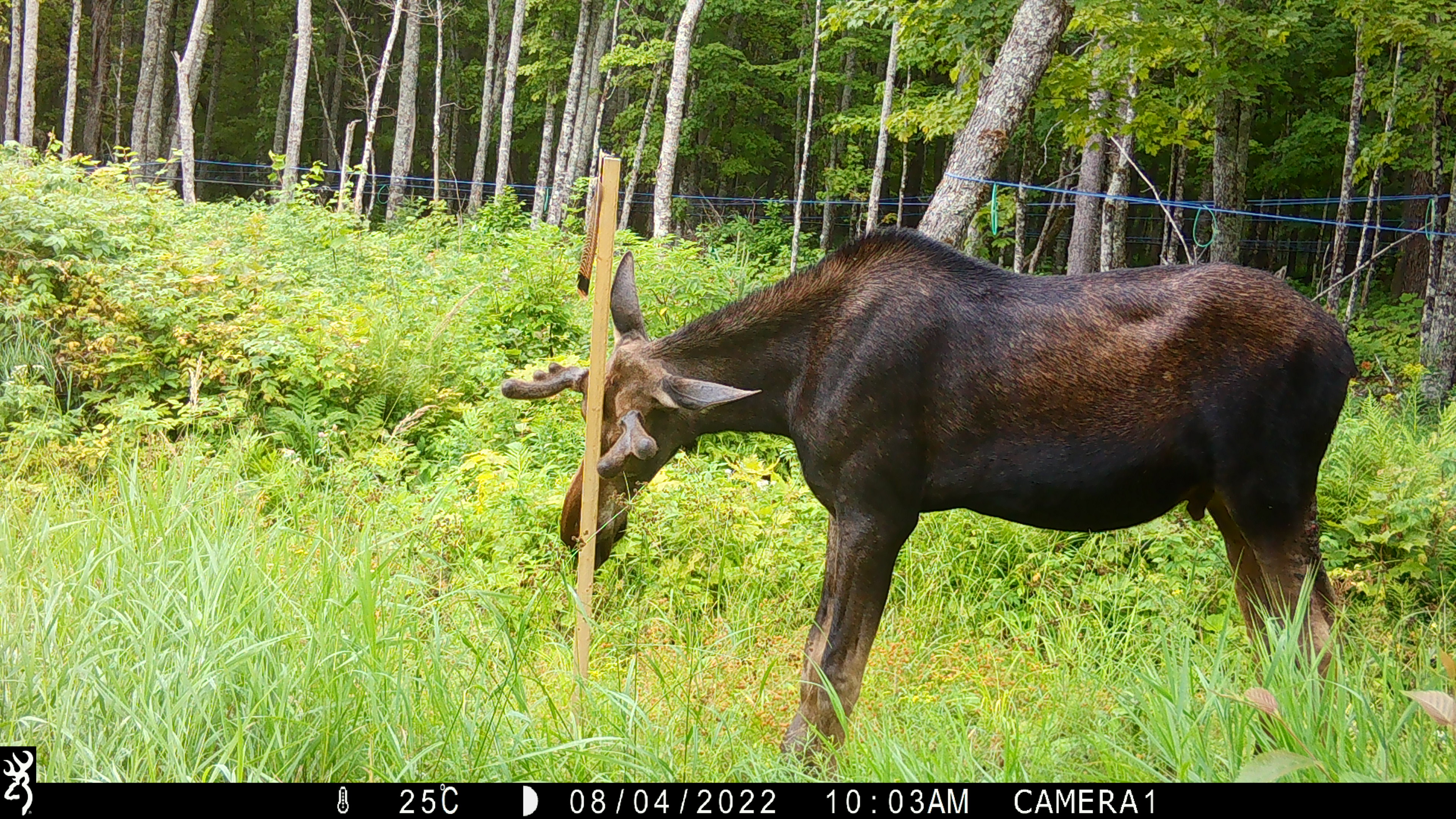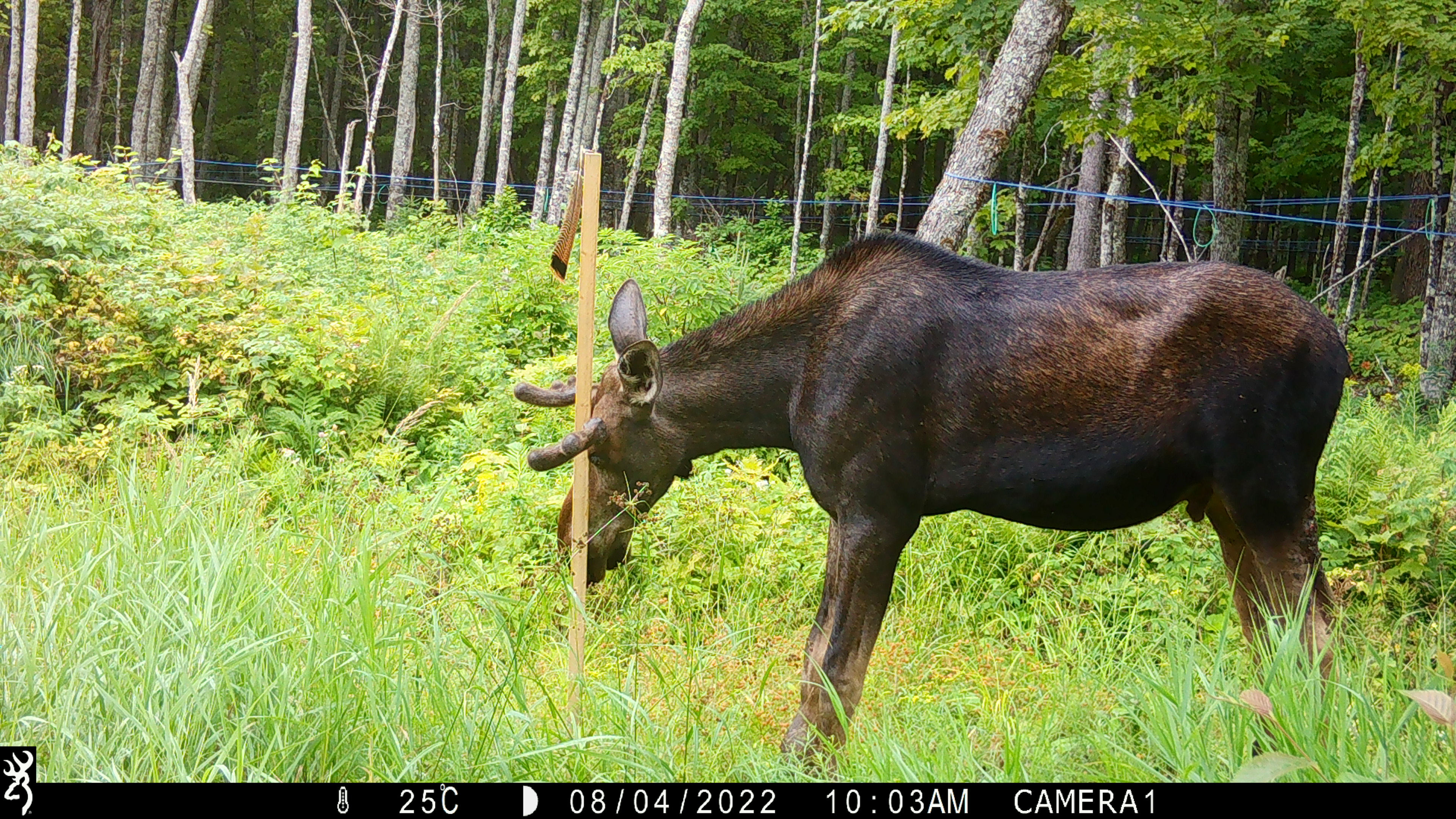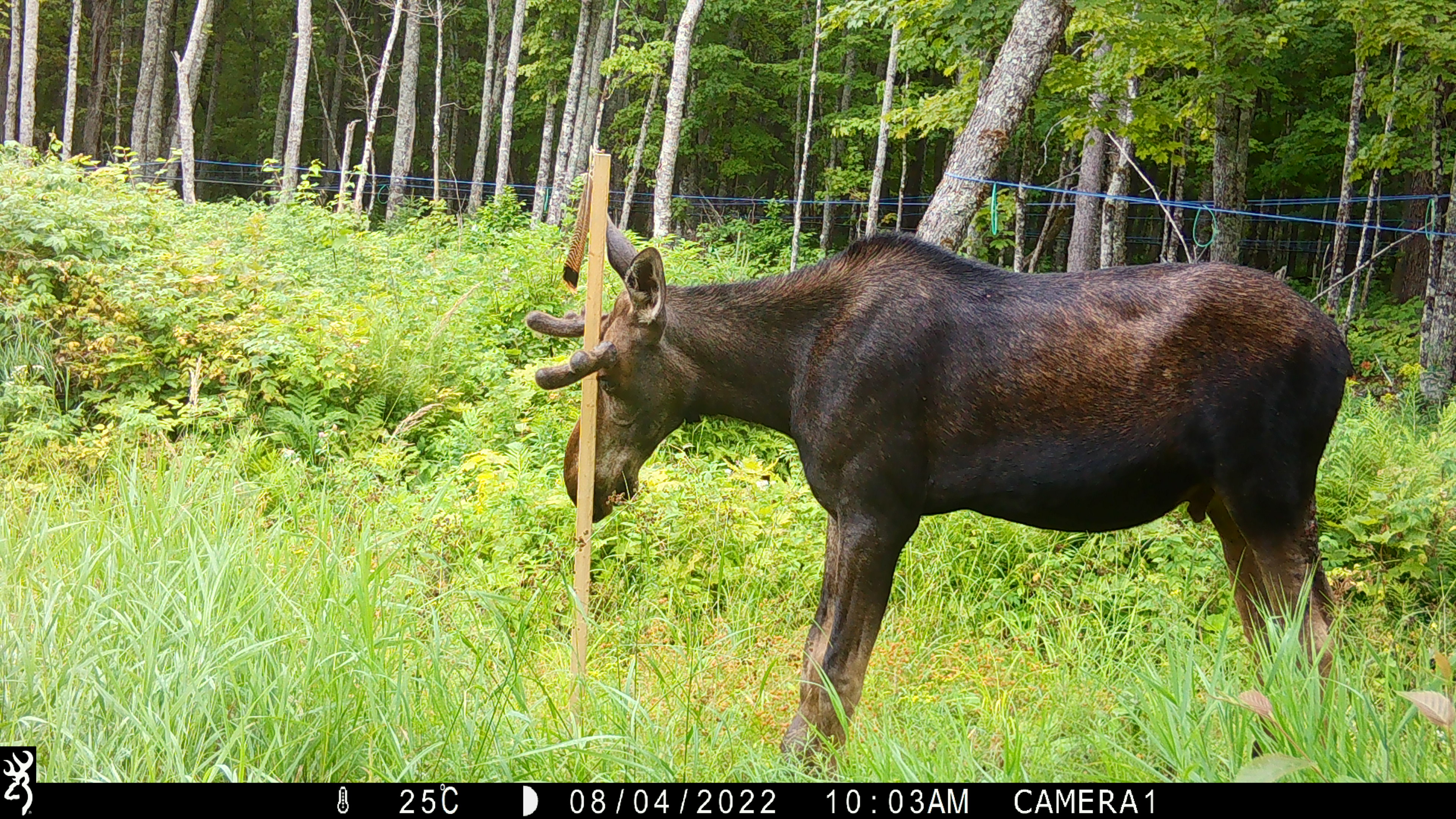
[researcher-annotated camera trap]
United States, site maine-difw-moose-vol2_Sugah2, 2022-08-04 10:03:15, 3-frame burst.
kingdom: Animalia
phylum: Chordata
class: Mammalia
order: Artiodactyla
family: Cervidae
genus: Alces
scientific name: Alces alces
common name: moose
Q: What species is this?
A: Moose (Alces alces).